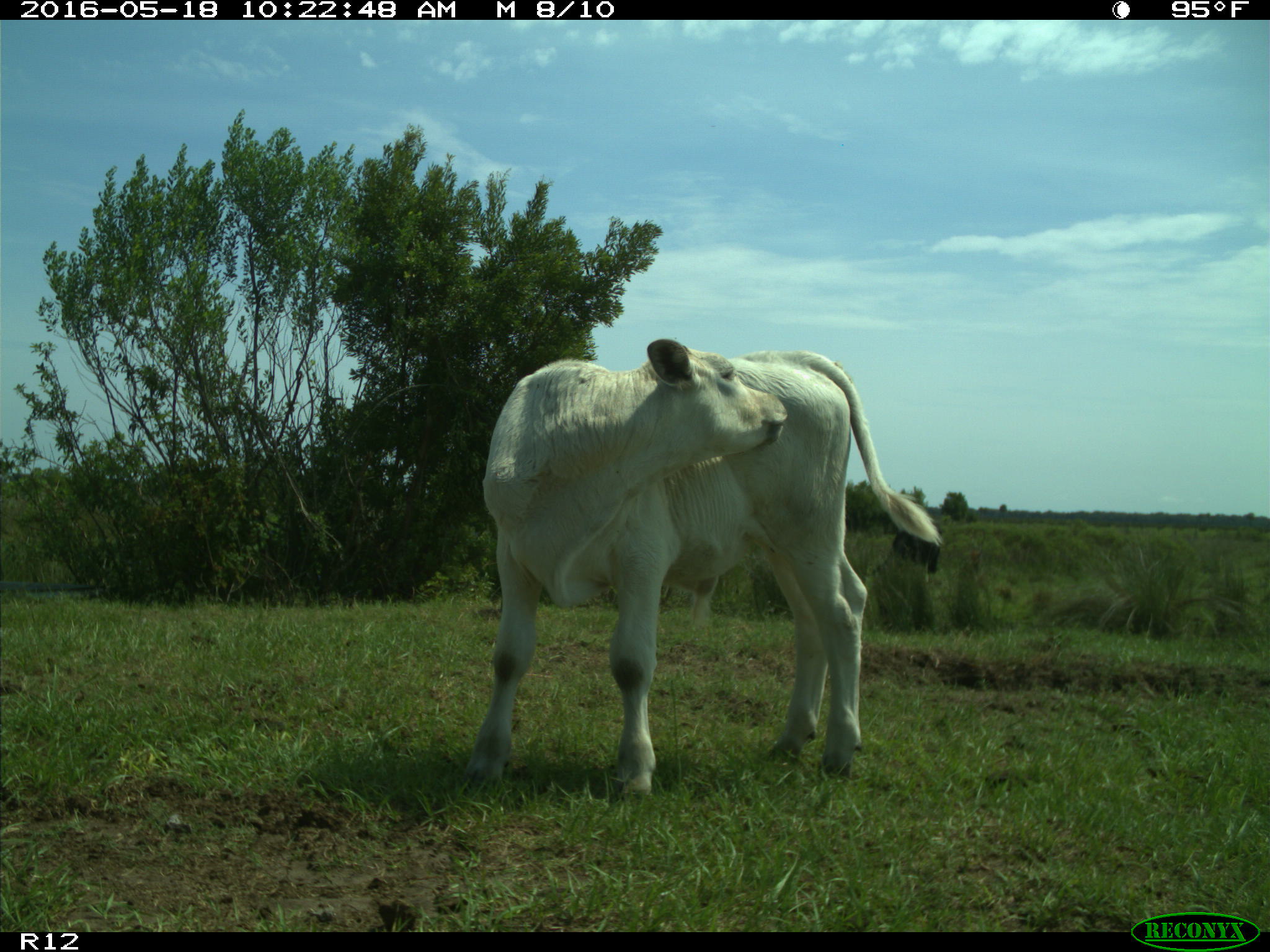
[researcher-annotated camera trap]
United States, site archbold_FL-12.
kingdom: Animalia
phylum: Chordata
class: Mammalia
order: Artiodactyla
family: Bovidae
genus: Bos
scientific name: Bos taurus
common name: domestic cow